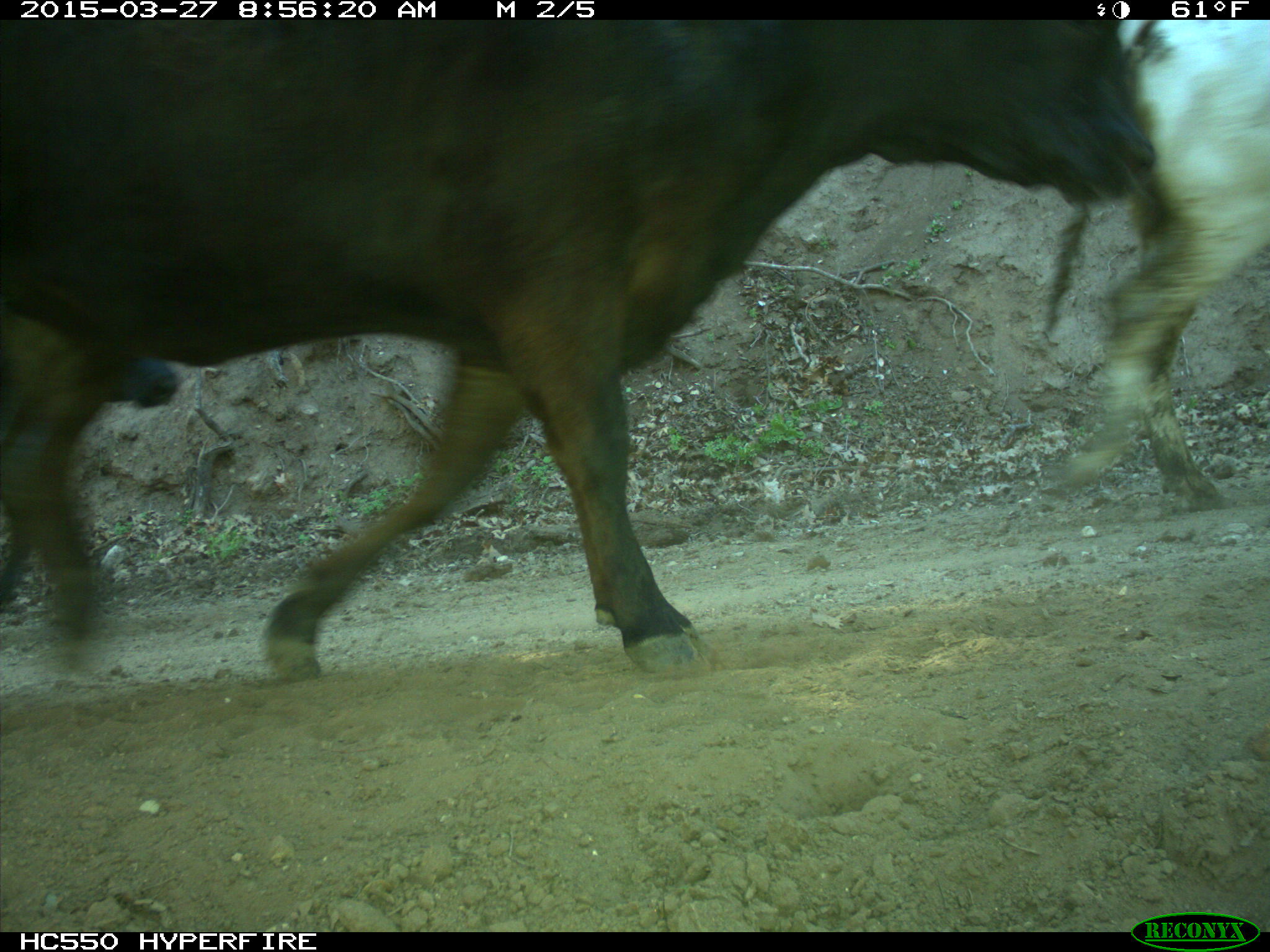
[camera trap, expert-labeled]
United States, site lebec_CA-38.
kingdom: Animalia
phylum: Chordata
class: Mammalia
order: Artiodactyla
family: Bovidae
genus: Bos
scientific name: Bos taurus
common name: domestic cow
Bos taurus (domestic cow).